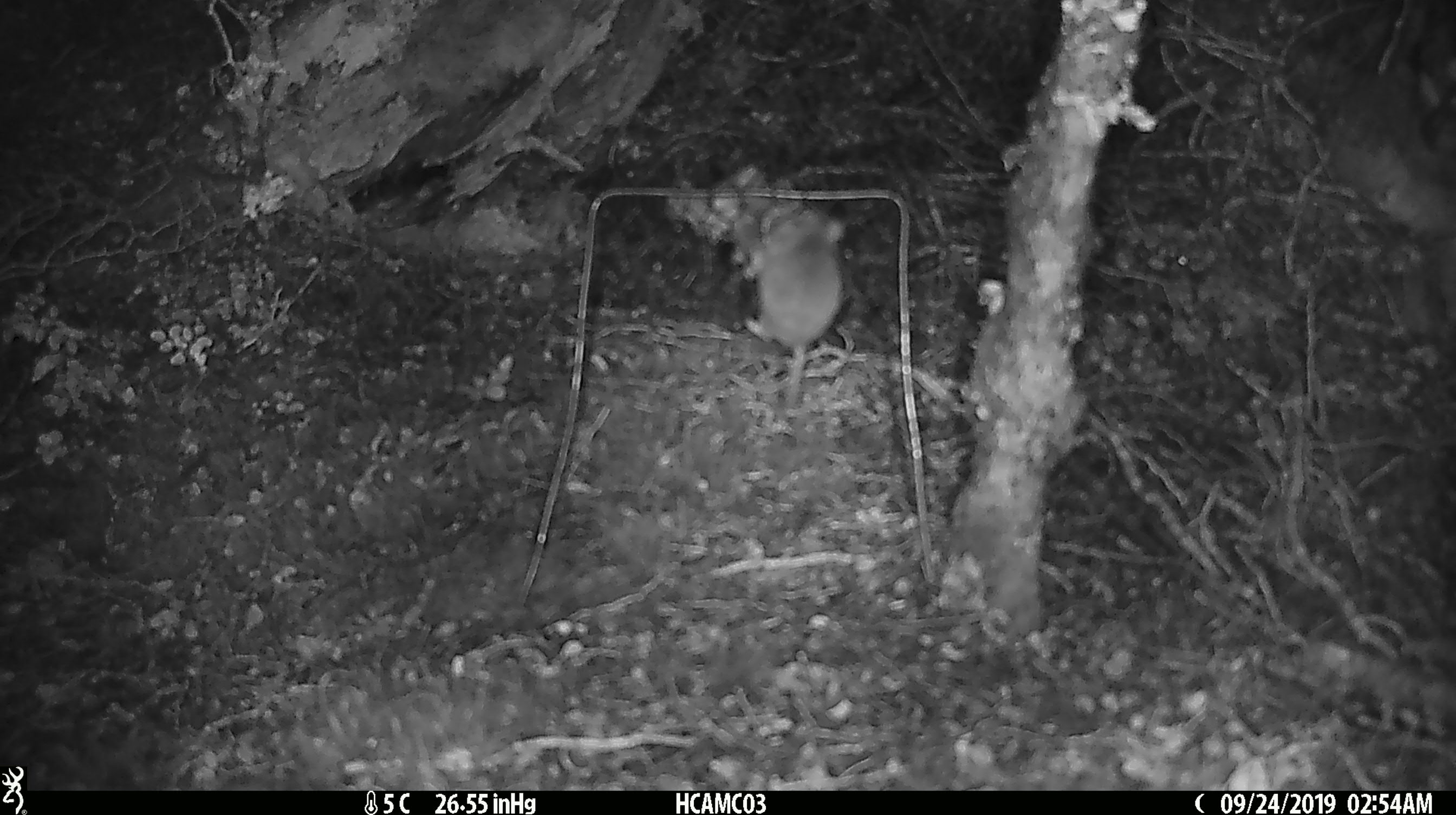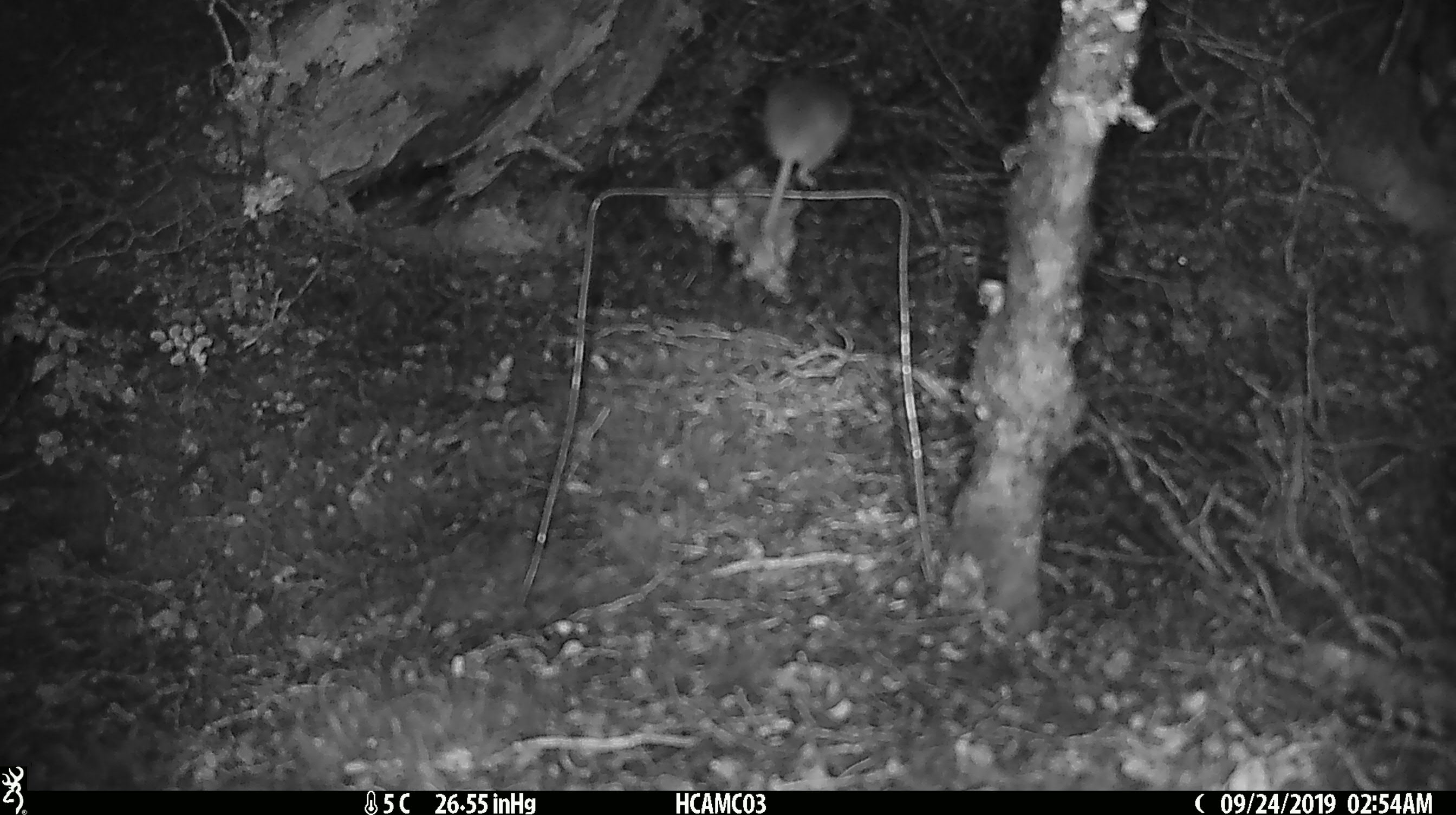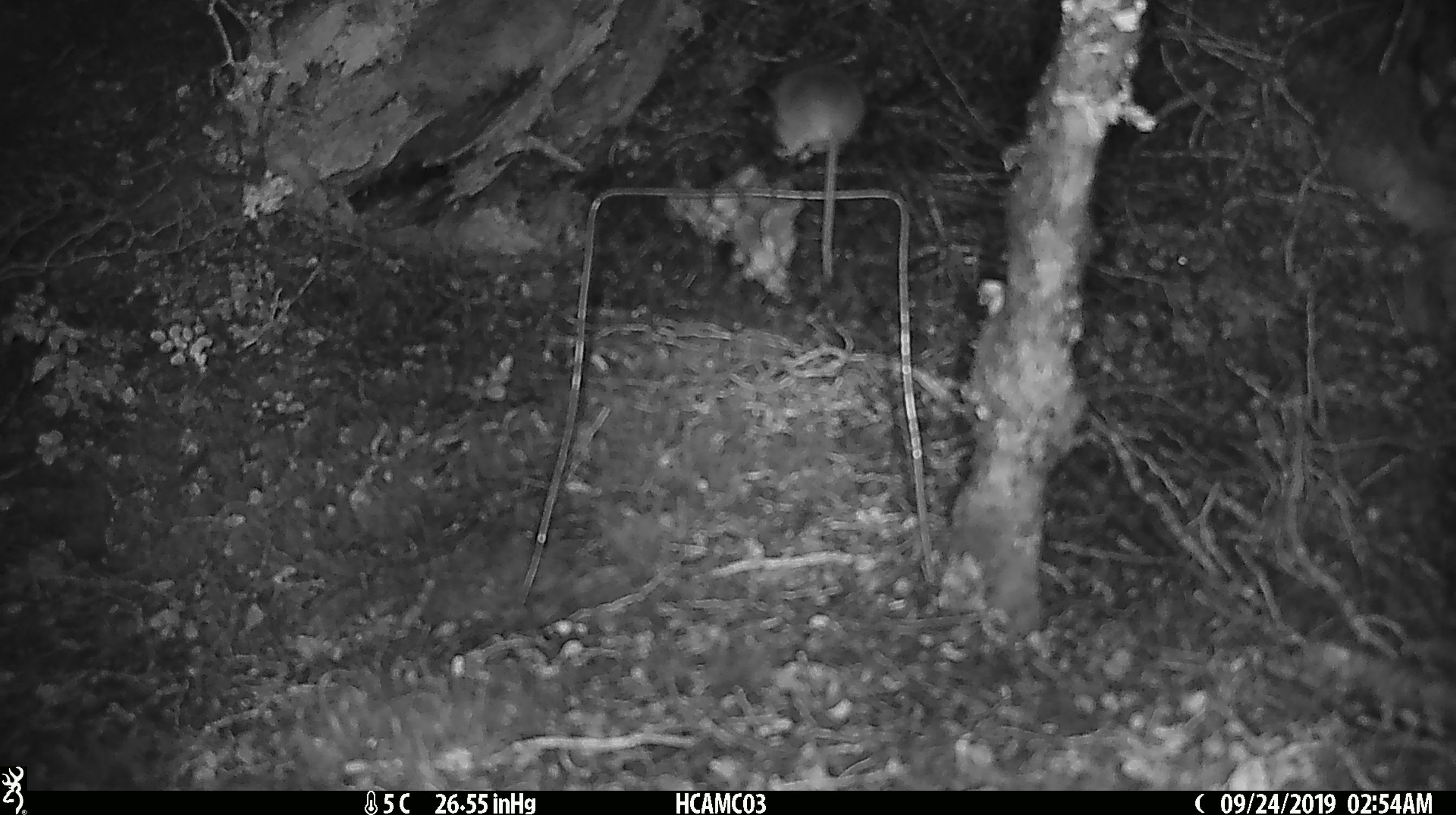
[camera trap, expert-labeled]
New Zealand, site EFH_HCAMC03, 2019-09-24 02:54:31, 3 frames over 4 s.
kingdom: Animalia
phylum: Chordata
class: Mammalia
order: Rodentia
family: Muridae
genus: Mus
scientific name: Mus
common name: mouse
Mouse (Mus).